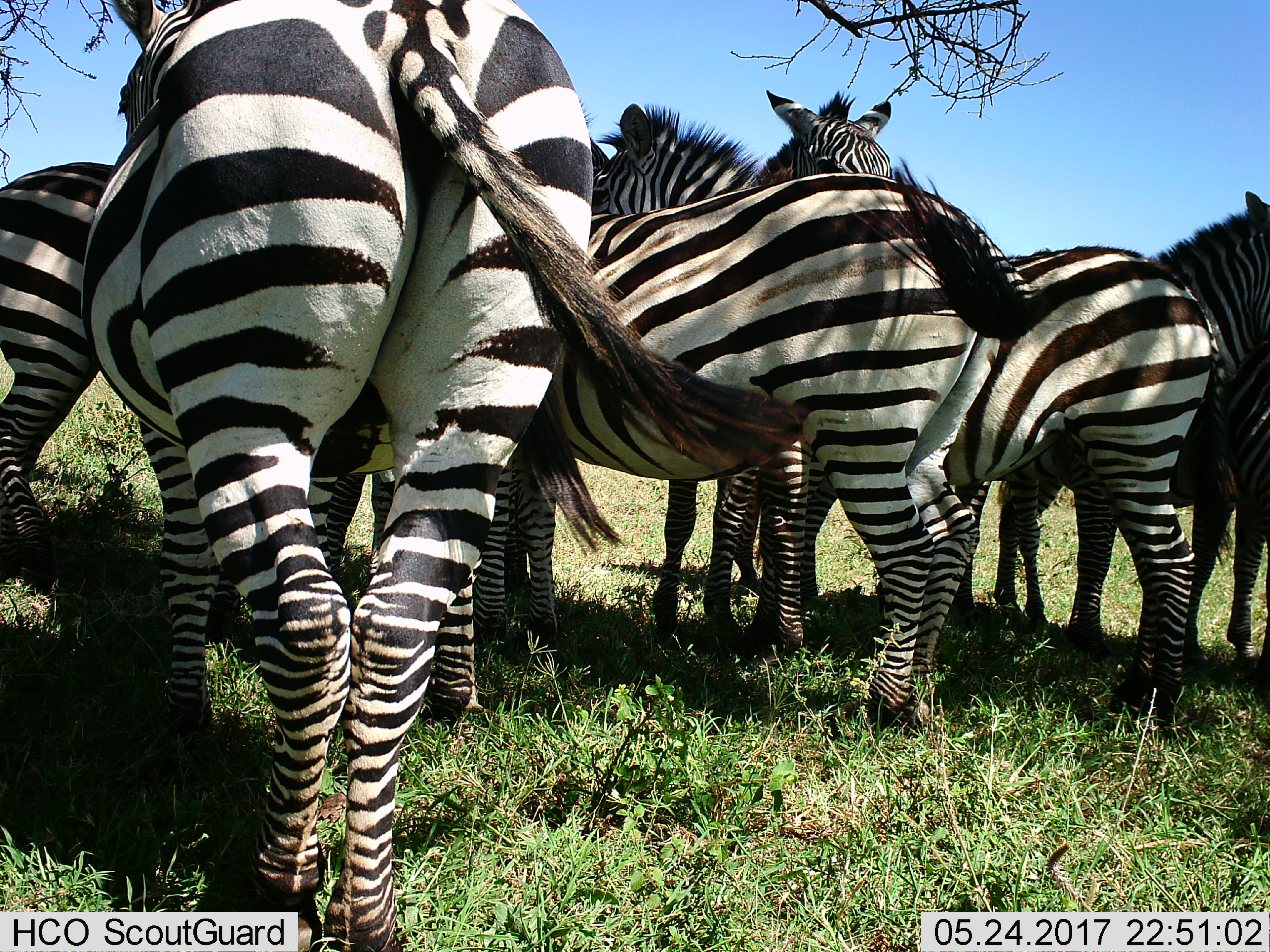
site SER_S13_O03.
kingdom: Animalia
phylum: Chordata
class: Mammalia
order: Perissodactyla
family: Equidae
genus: Equus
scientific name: Equus quagga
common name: plains zebra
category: zebraplains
Zebraplains (plains zebra) (Equus quagga), count 8. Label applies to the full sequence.